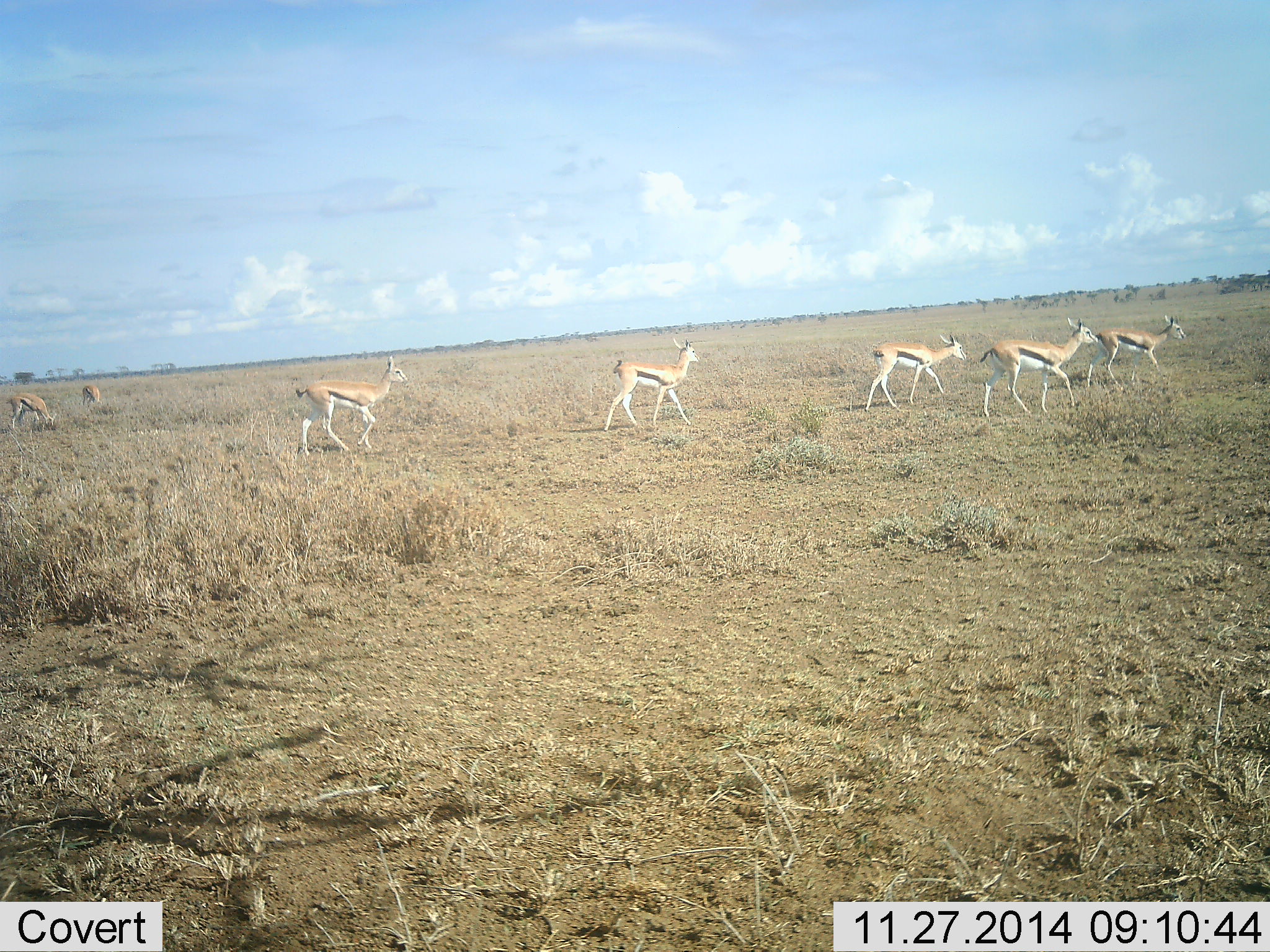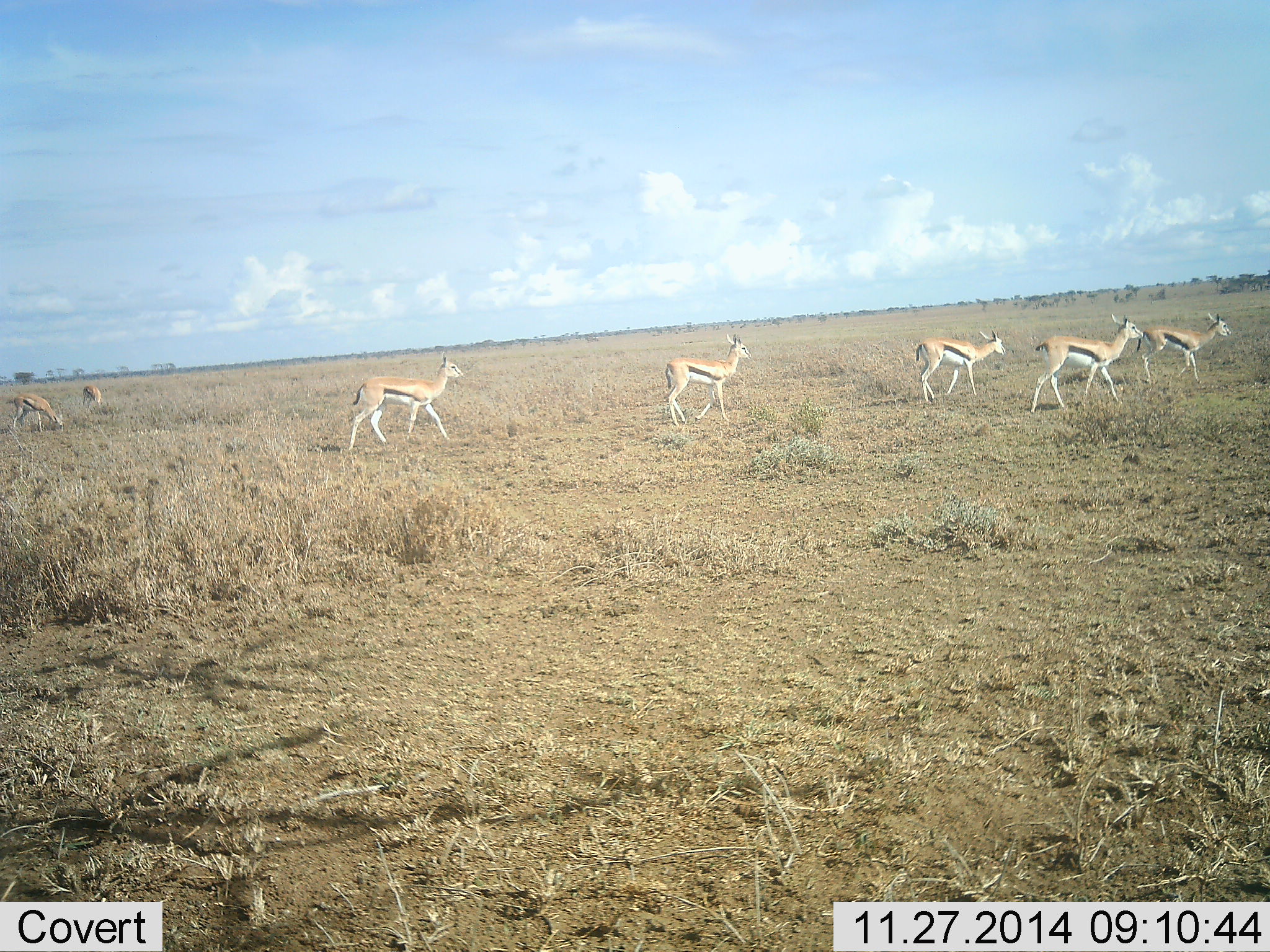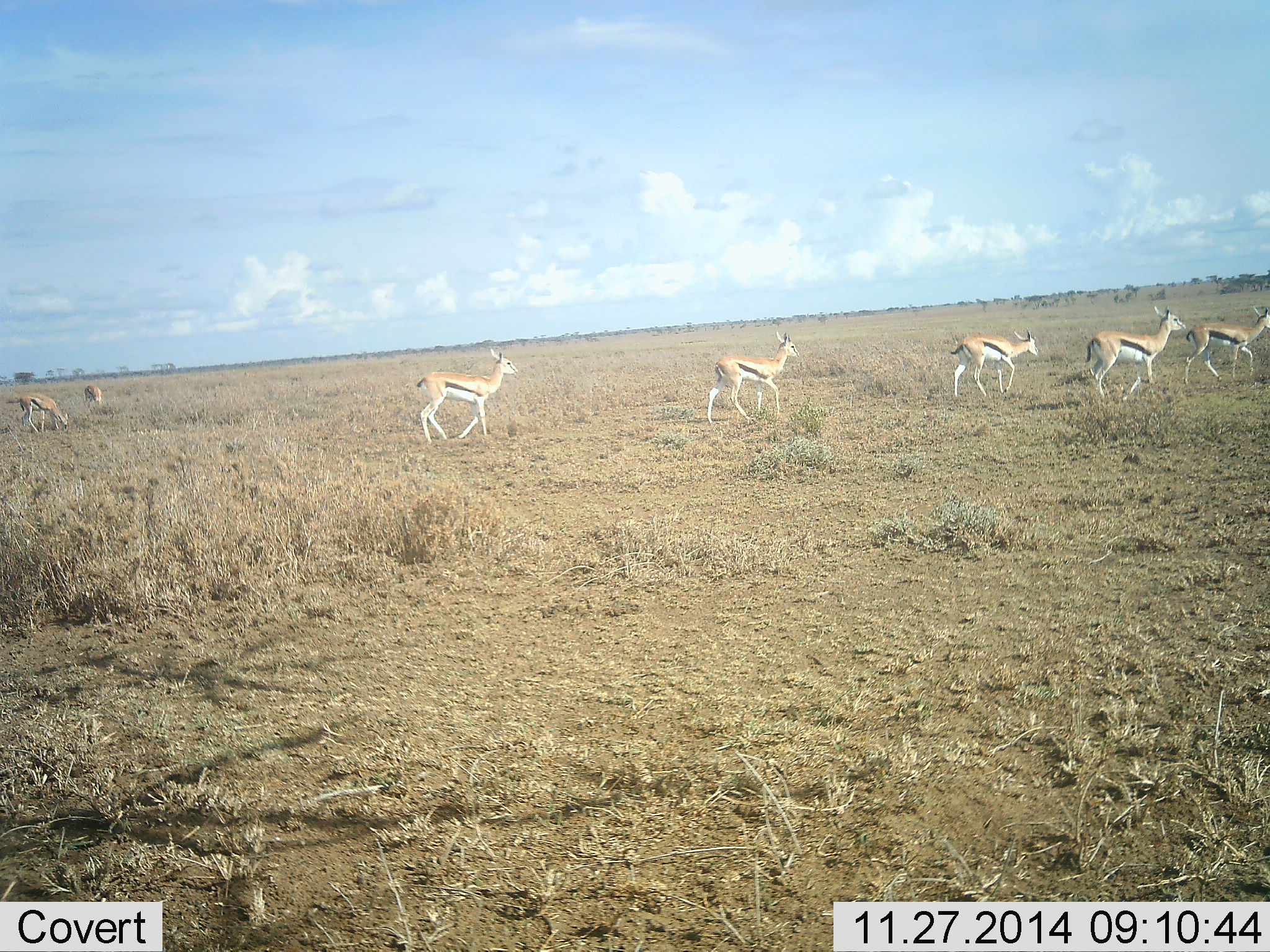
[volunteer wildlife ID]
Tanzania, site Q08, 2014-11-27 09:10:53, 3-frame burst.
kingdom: Animalia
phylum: Chordata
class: Mammalia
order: Artiodactyla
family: Bovidae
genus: Eudorcas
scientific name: Eudorcas thomsonii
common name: thomson's gazelle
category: gazellethomsons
Gazellethomsons (thomson's gazelle) (Eudorcas thomsonii), count 7. Behavior (volunteer vote fractions): standing 20%, resting 0%, moving 100%, interacting 0%. Young present (vote fraction): 10%. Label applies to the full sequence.